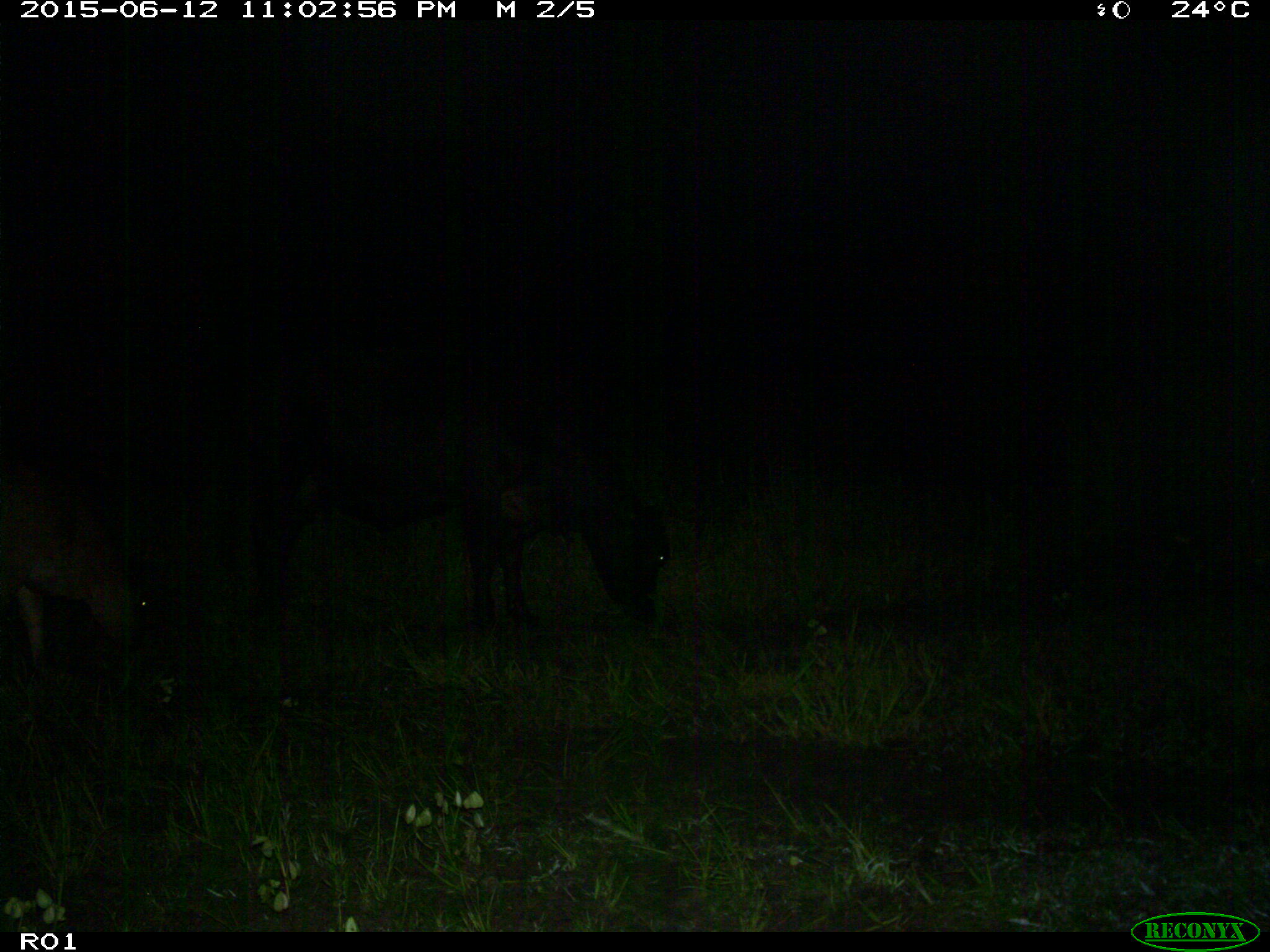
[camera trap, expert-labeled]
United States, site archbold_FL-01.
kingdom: Animalia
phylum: Chordata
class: Mammalia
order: Artiodactyla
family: Bovidae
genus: Bos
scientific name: Bos taurus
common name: domestic cow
Bos taurus (domestic cow).